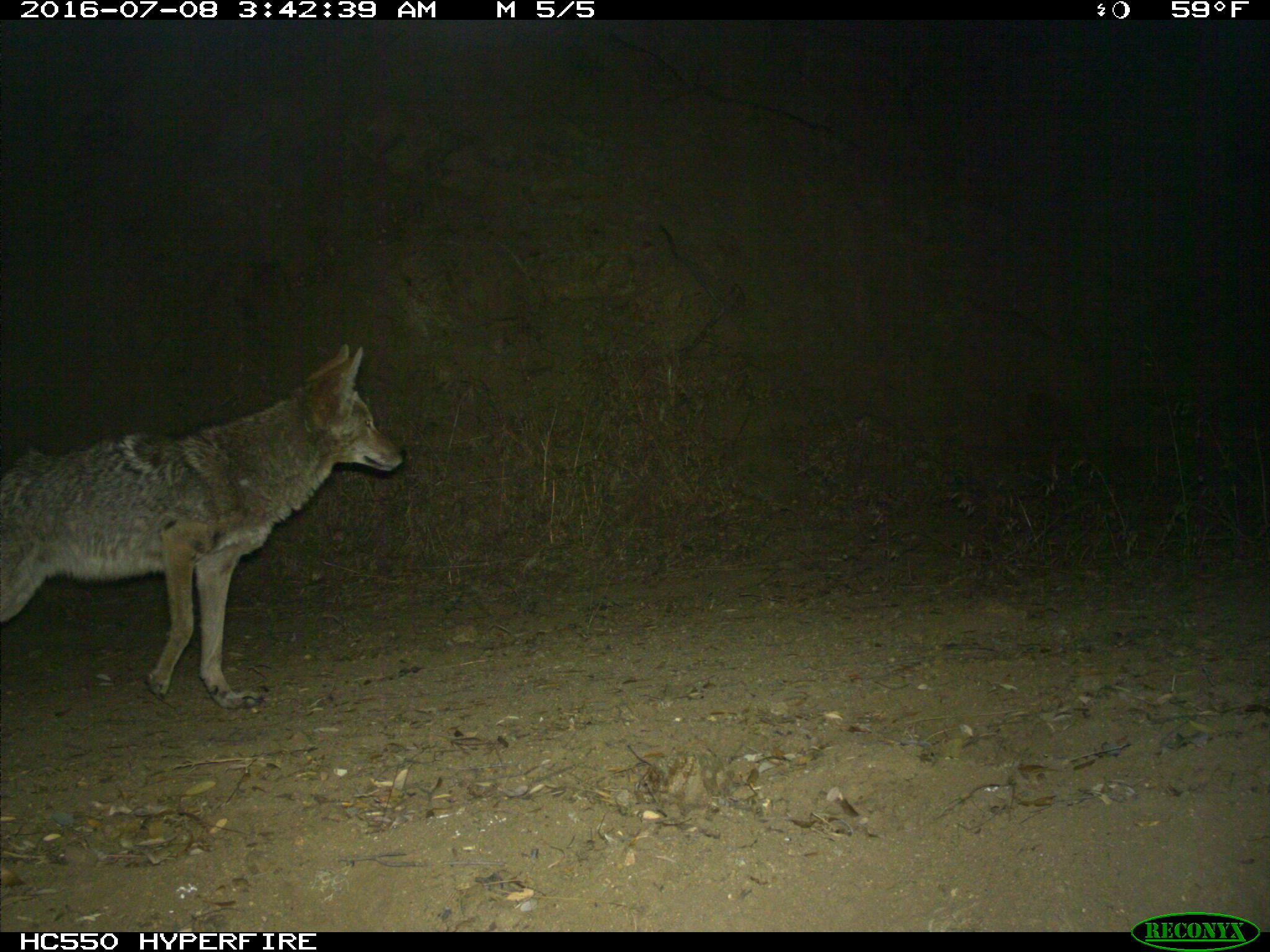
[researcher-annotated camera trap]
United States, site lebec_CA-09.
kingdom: Animalia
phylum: Chordata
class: Mammalia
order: Carnivora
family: Canidae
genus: Canis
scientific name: Canis latrans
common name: coyote